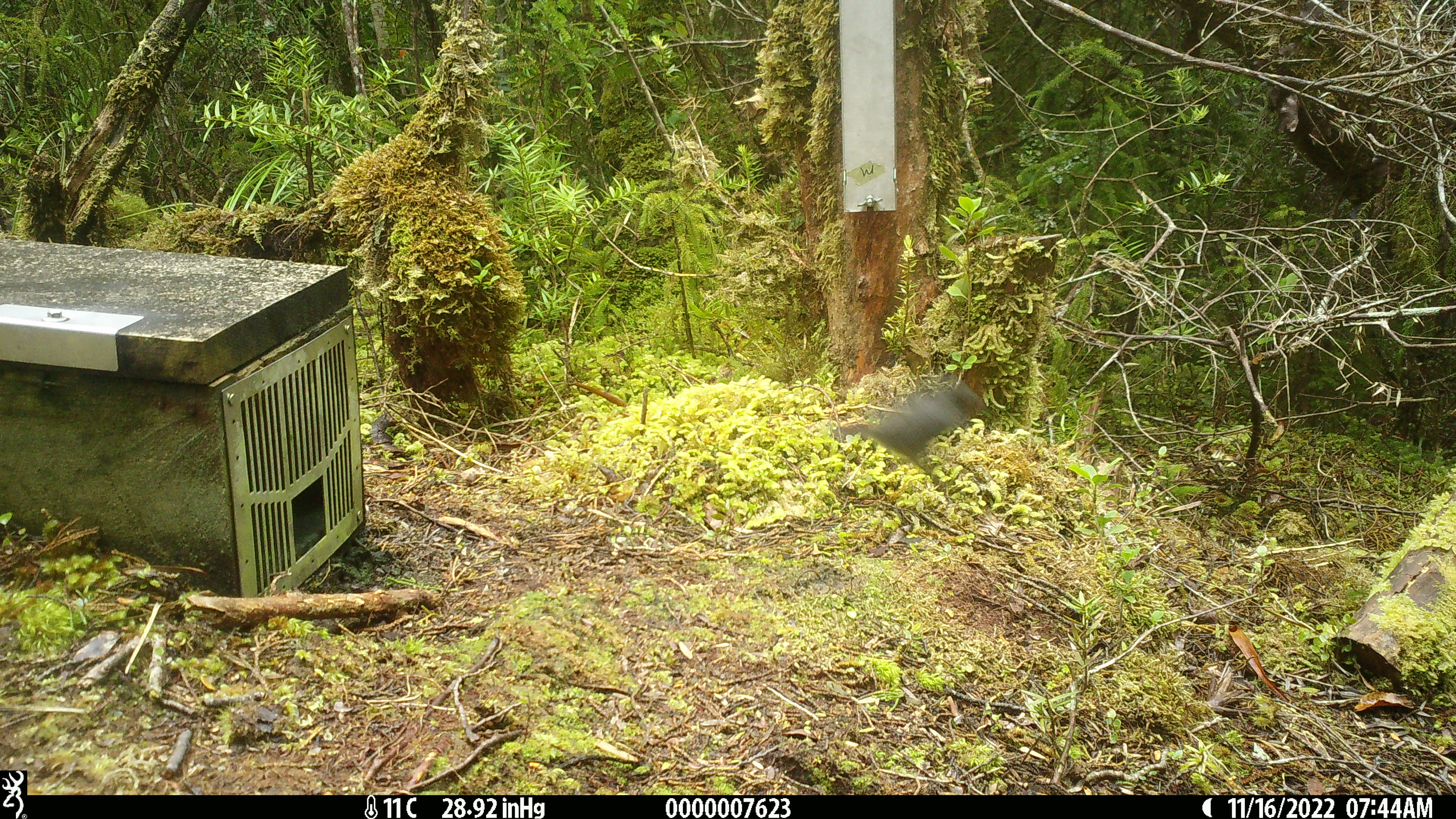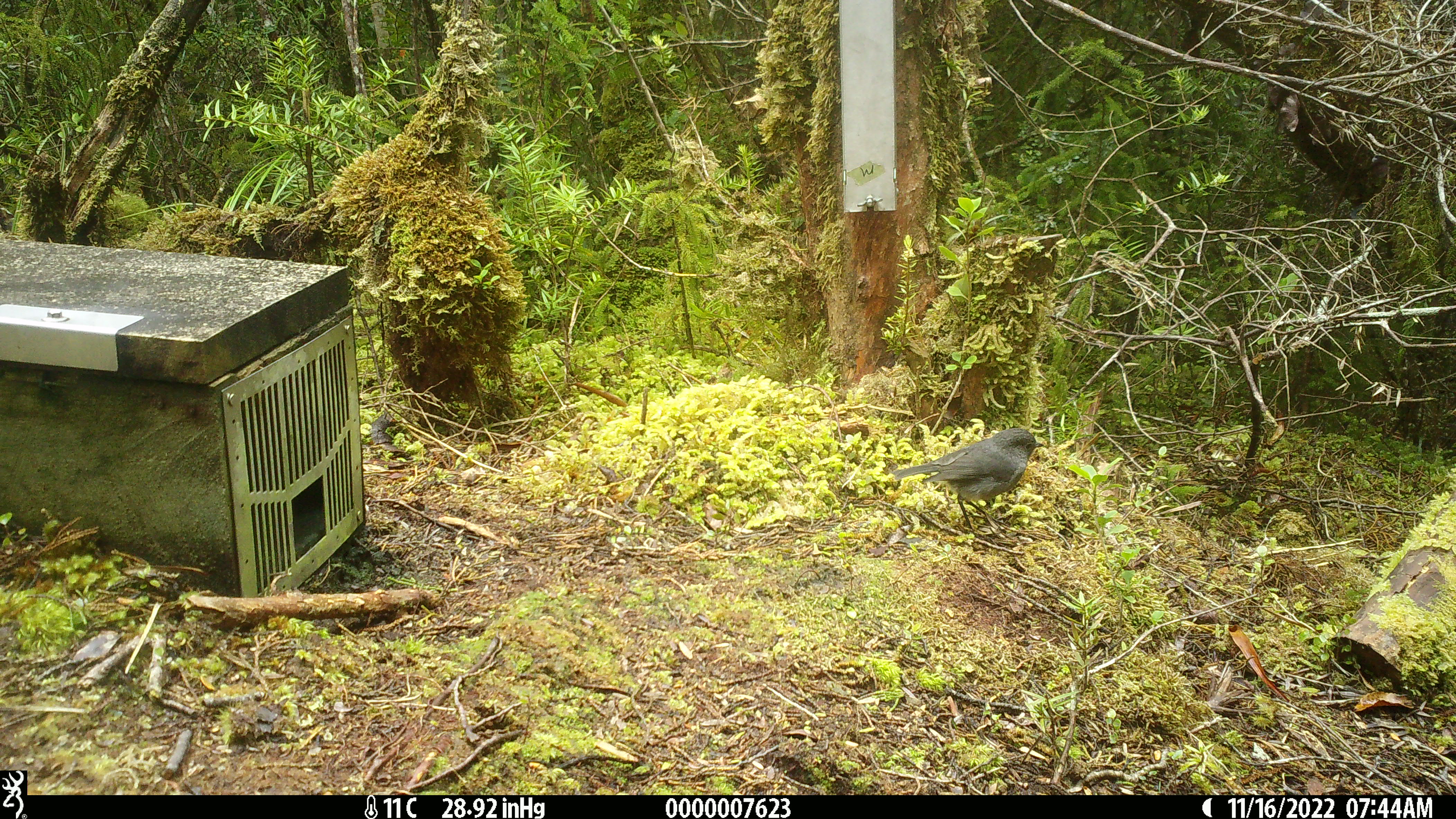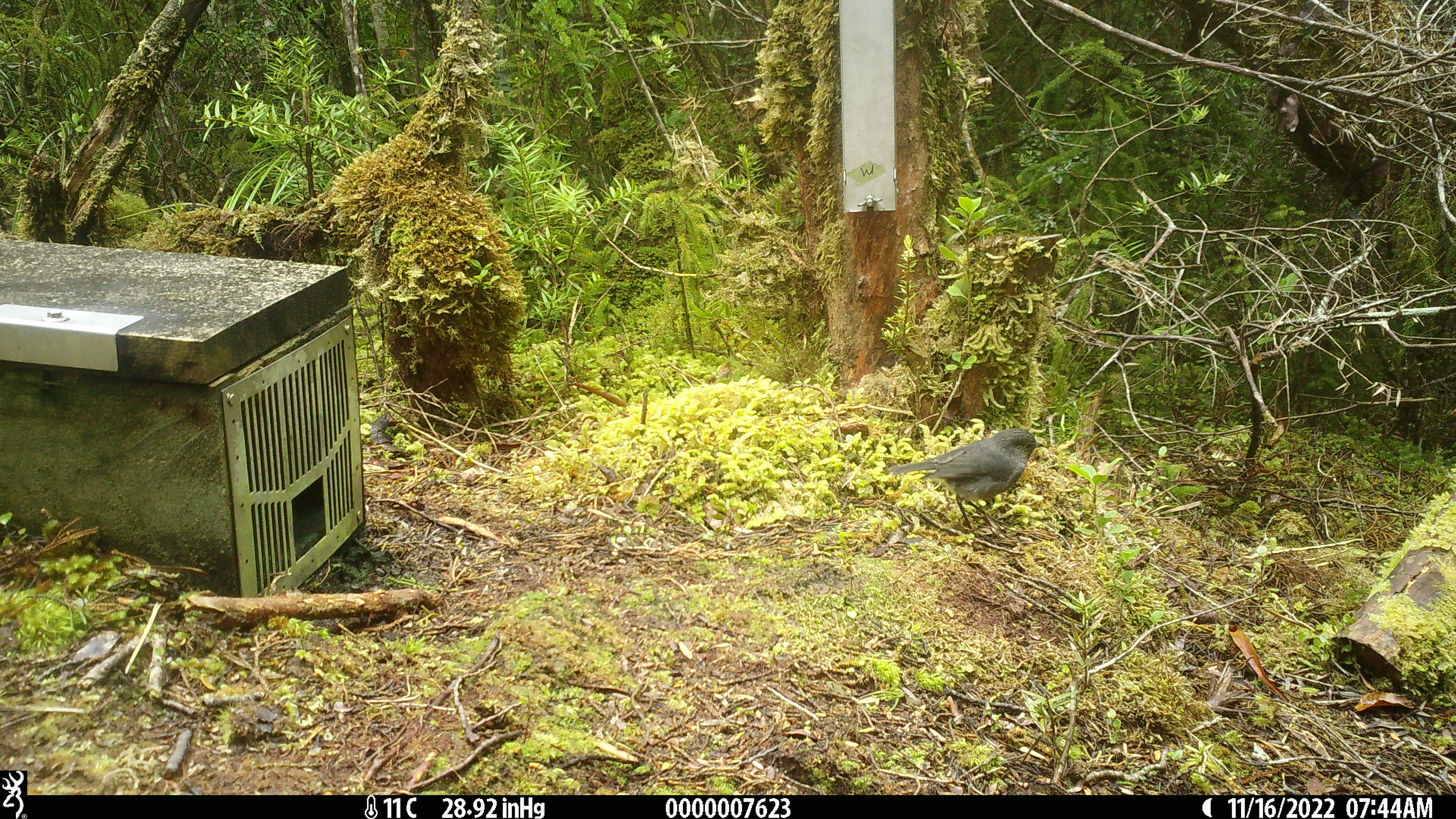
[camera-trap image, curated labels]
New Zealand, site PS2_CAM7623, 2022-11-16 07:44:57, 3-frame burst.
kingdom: Animalia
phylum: Chordata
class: Aves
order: Passeriformes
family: Petroicidae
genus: Petroica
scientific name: Petroica australis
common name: new zealand robin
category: robin